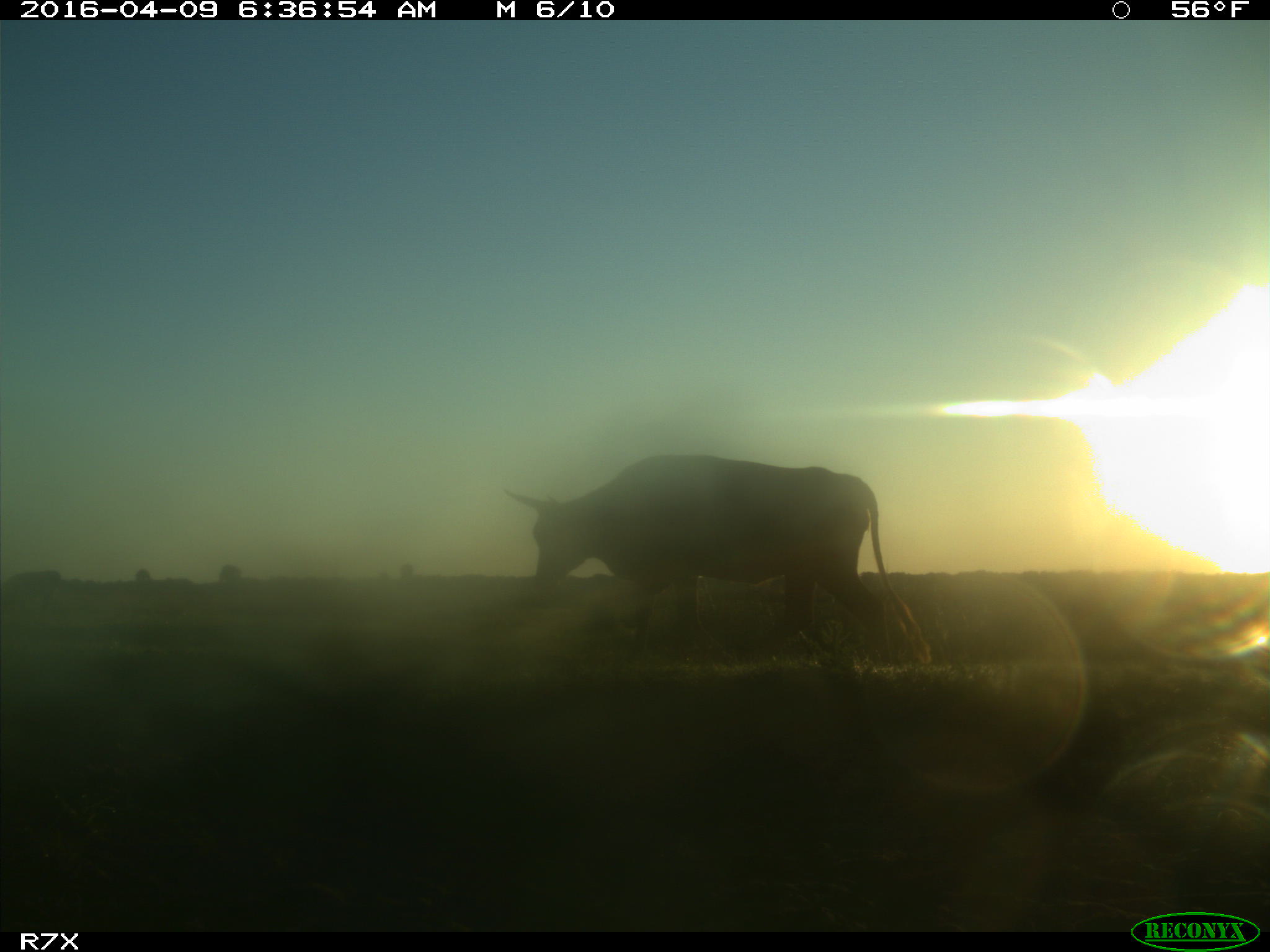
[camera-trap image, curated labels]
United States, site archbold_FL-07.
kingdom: Animalia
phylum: Chordata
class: Mammalia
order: Artiodactyla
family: Bovidae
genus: Bos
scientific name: Bos taurus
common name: domestic cow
Bos taurus (domestic cow).